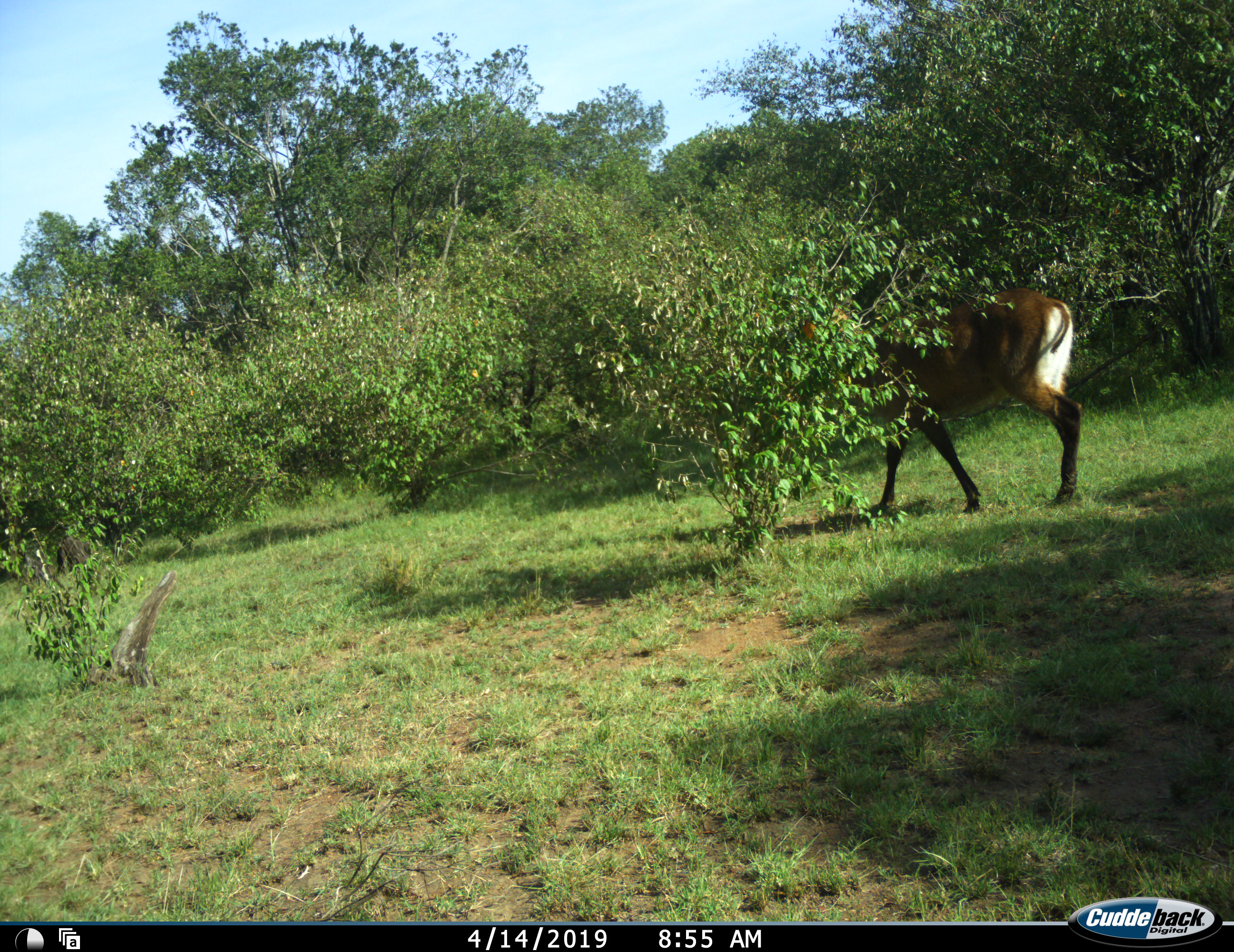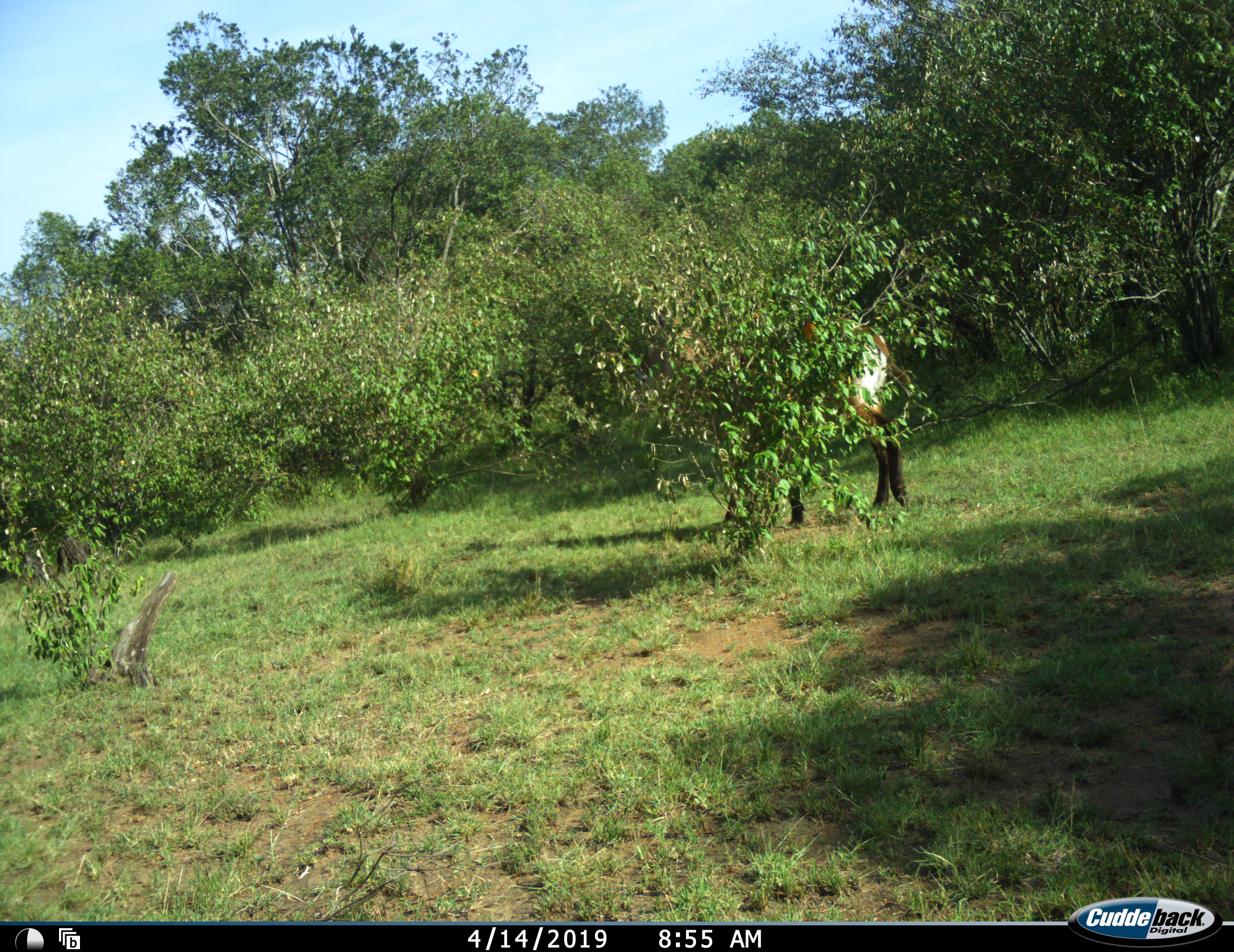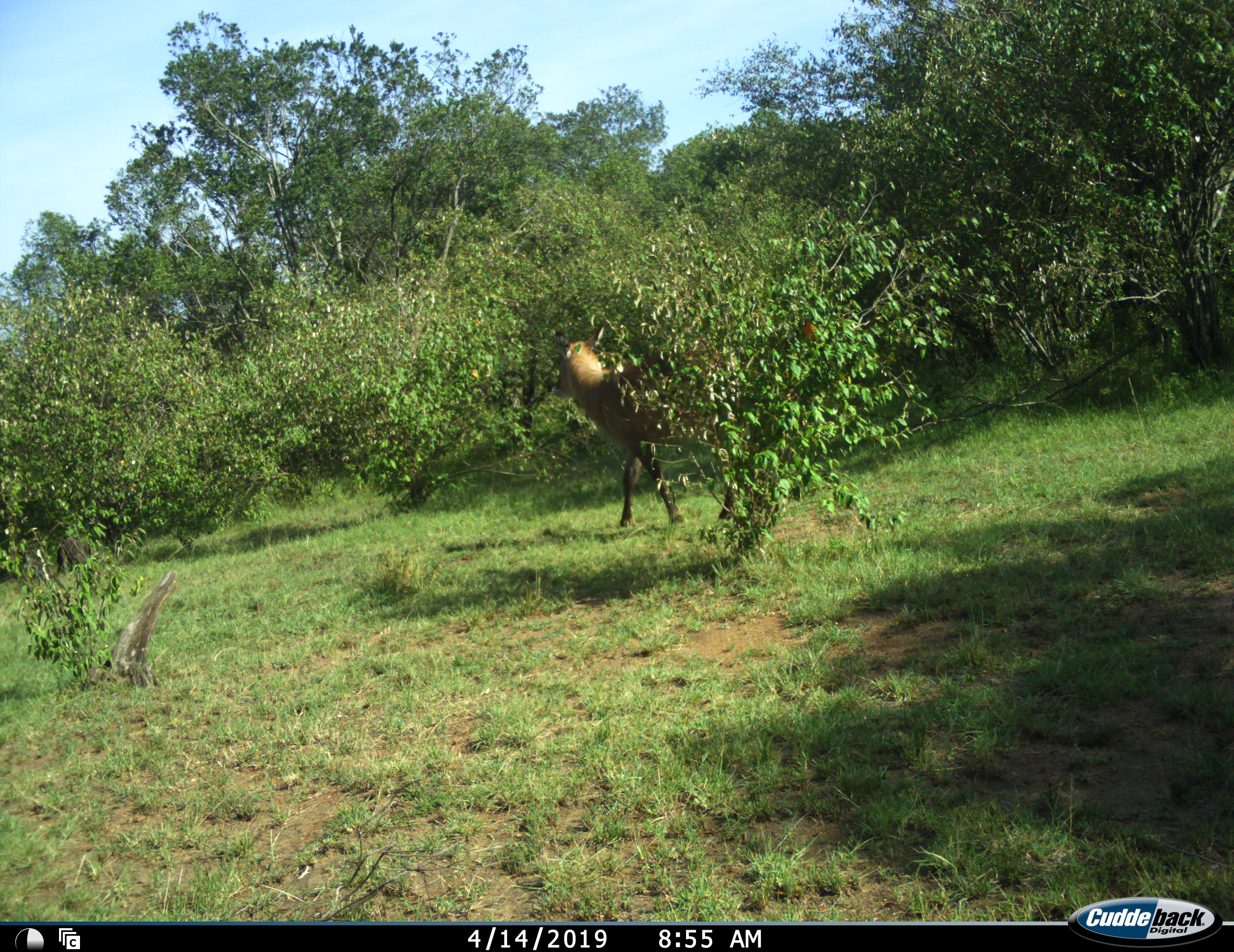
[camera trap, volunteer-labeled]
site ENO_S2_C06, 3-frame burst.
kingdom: Animalia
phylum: Chordata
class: Mammalia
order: Artiodactyla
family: Bovidae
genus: Kobus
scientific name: Kobus ellipsiprymnus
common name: waterbuck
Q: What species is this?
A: Waterbuck (Kobus ellipsiprymnus).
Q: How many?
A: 1.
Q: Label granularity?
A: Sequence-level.